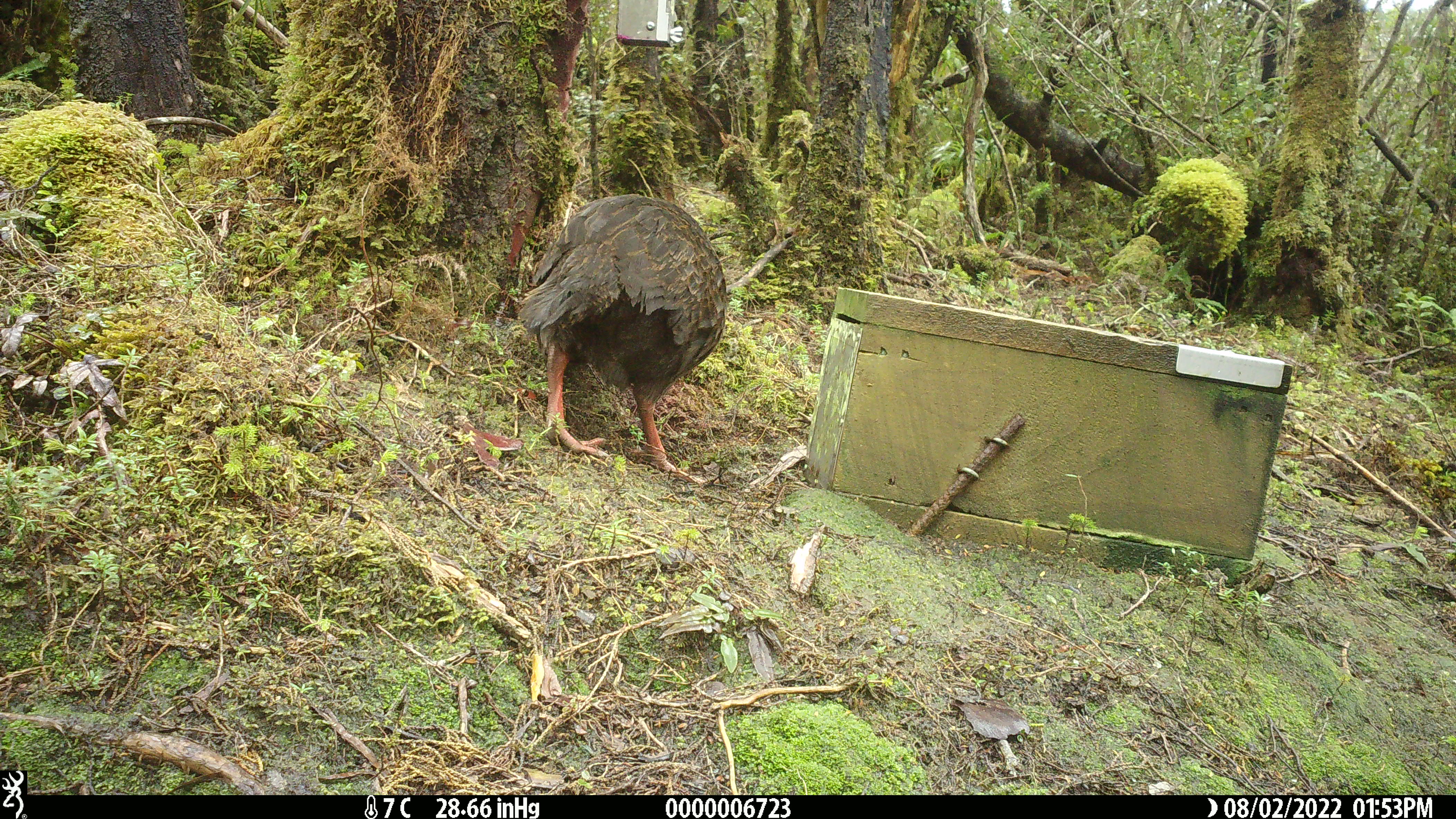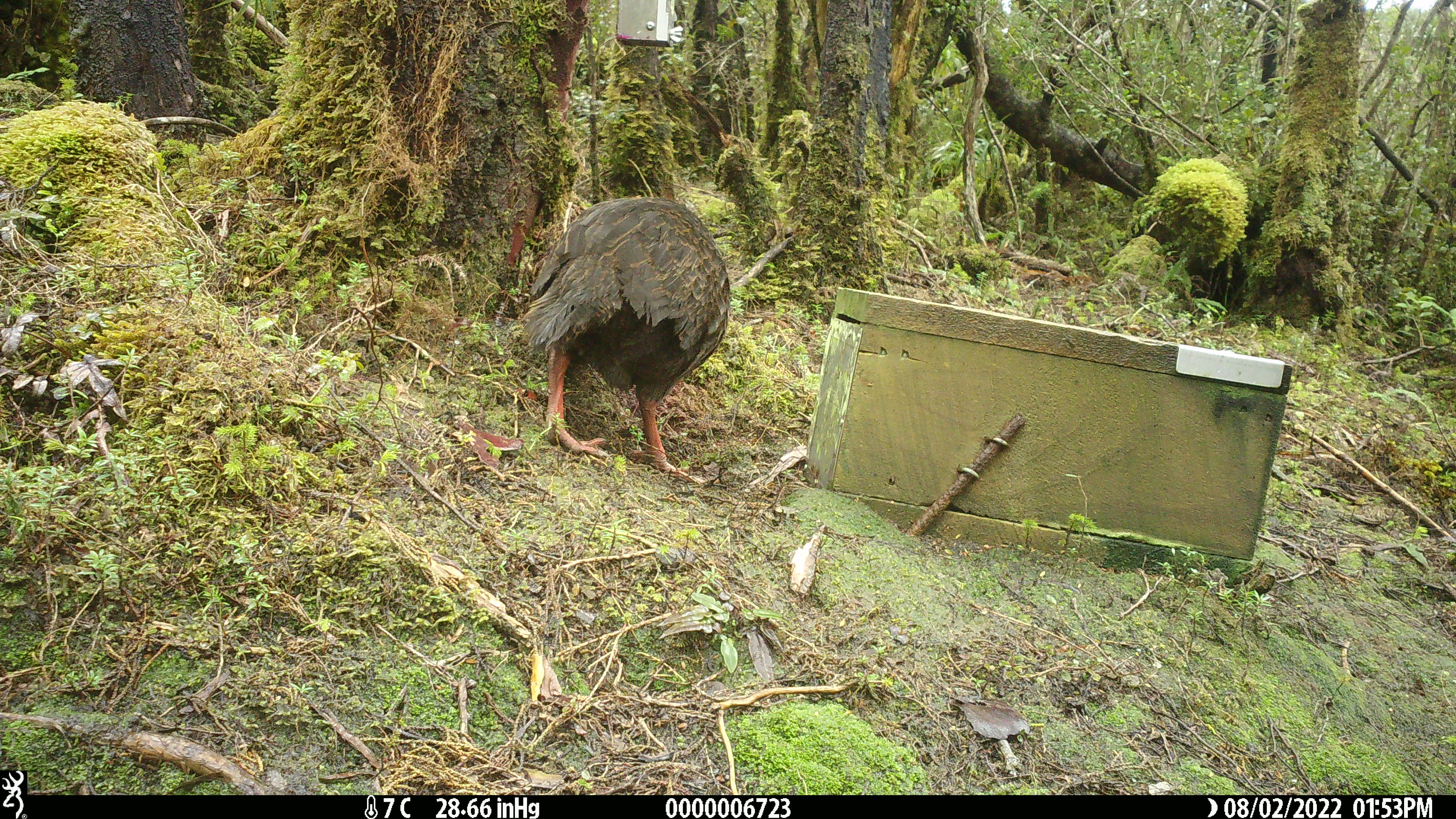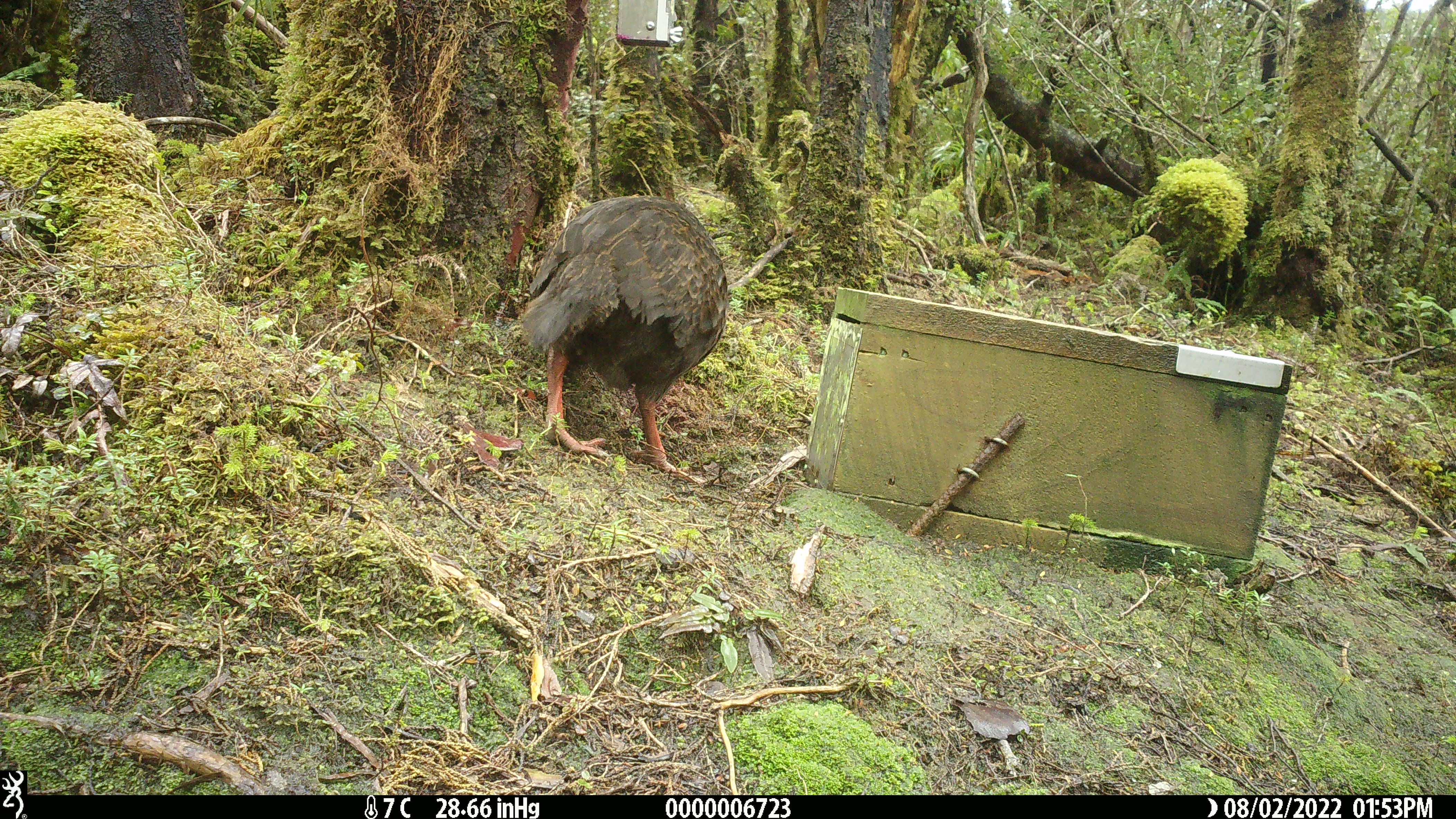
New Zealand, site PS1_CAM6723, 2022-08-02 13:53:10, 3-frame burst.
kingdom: Animalia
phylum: Chordata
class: Aves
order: Gruiformes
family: Rallidae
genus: Gallirallus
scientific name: Gallirallus australis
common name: weka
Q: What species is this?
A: Weka (Gallirallus australis).